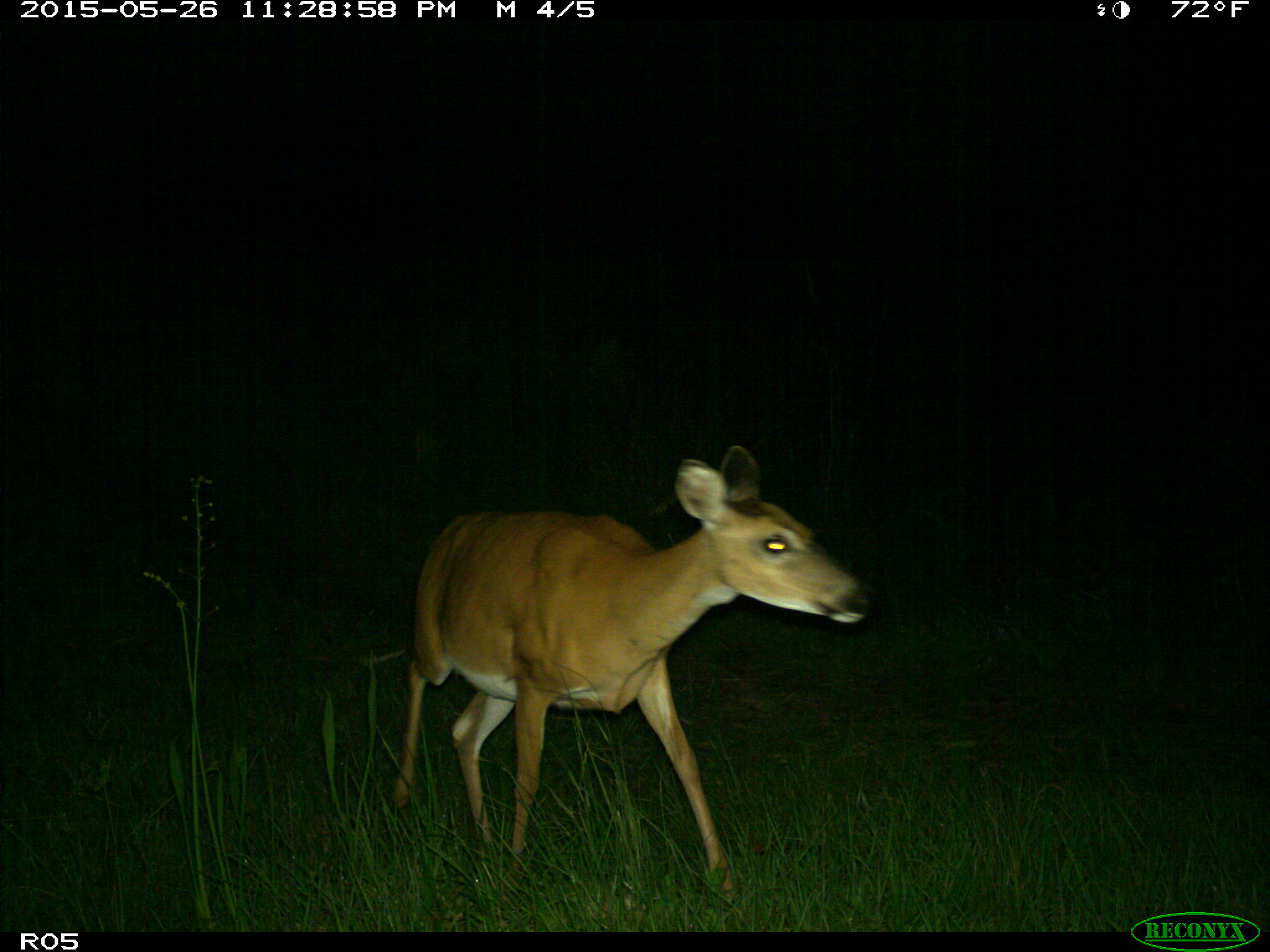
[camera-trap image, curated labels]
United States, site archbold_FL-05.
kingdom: Animalia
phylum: Chordata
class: Mammalia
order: Artiodactyla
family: Cervidae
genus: Odocoileus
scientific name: Odocoileus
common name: deer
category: unidentified deer